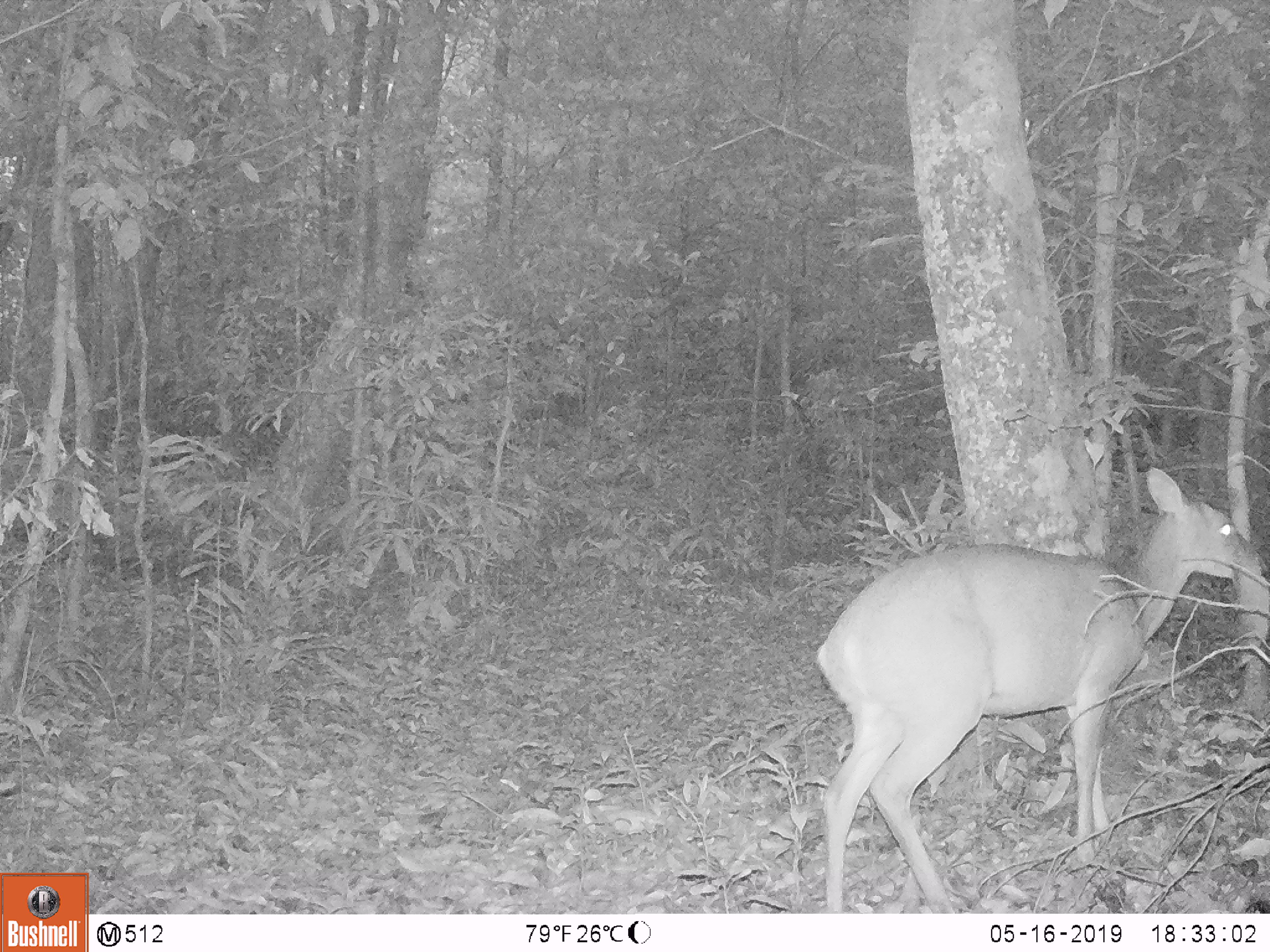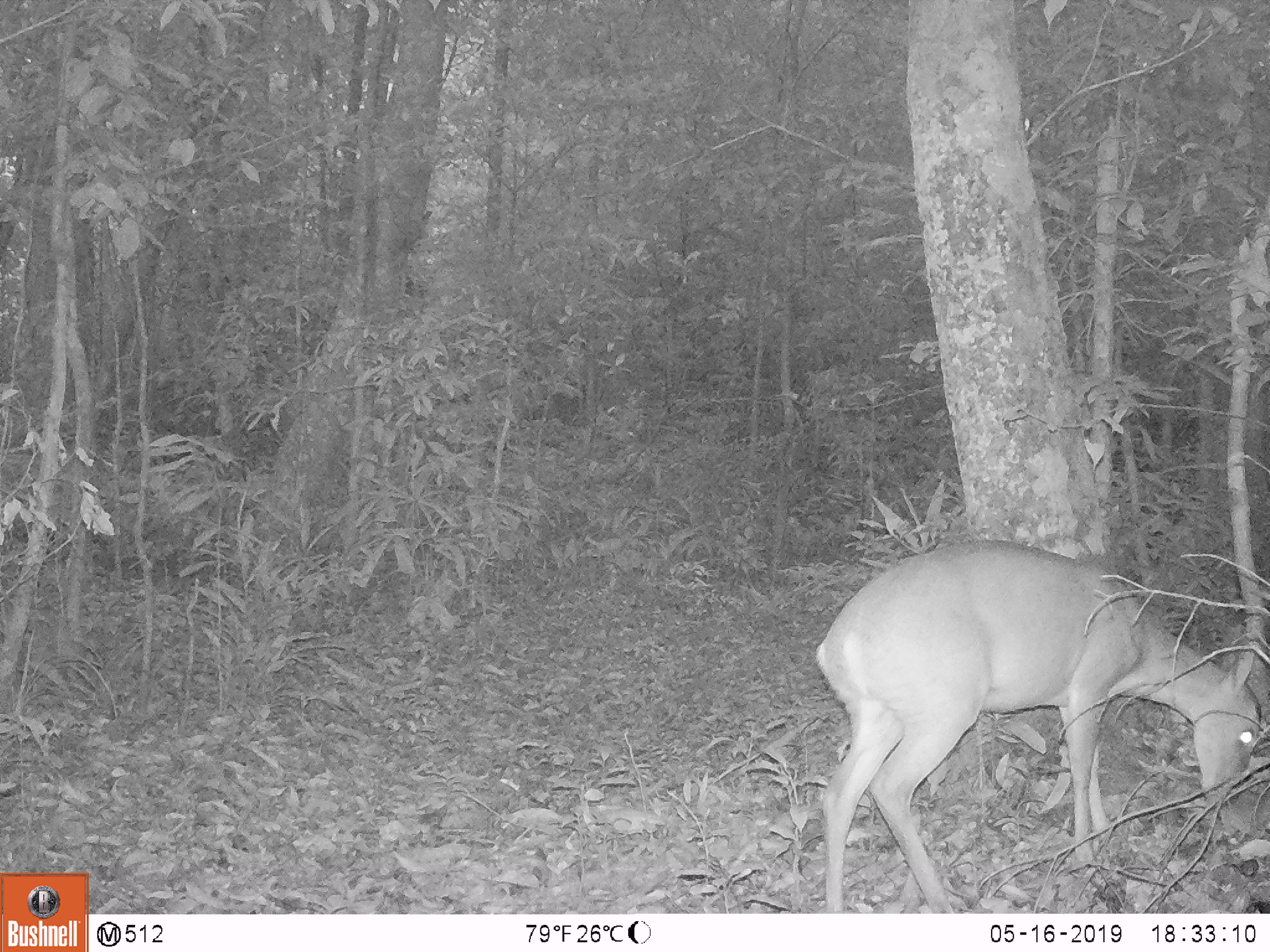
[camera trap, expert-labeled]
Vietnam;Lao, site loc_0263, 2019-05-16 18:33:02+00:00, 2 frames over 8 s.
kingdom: Animalia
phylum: Chordata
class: Mammalia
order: Artiodactyla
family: Cervidae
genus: Muntiacus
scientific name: Muntiacus vuquangensis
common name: large-antlered muntjac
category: large antlered muntjac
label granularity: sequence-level